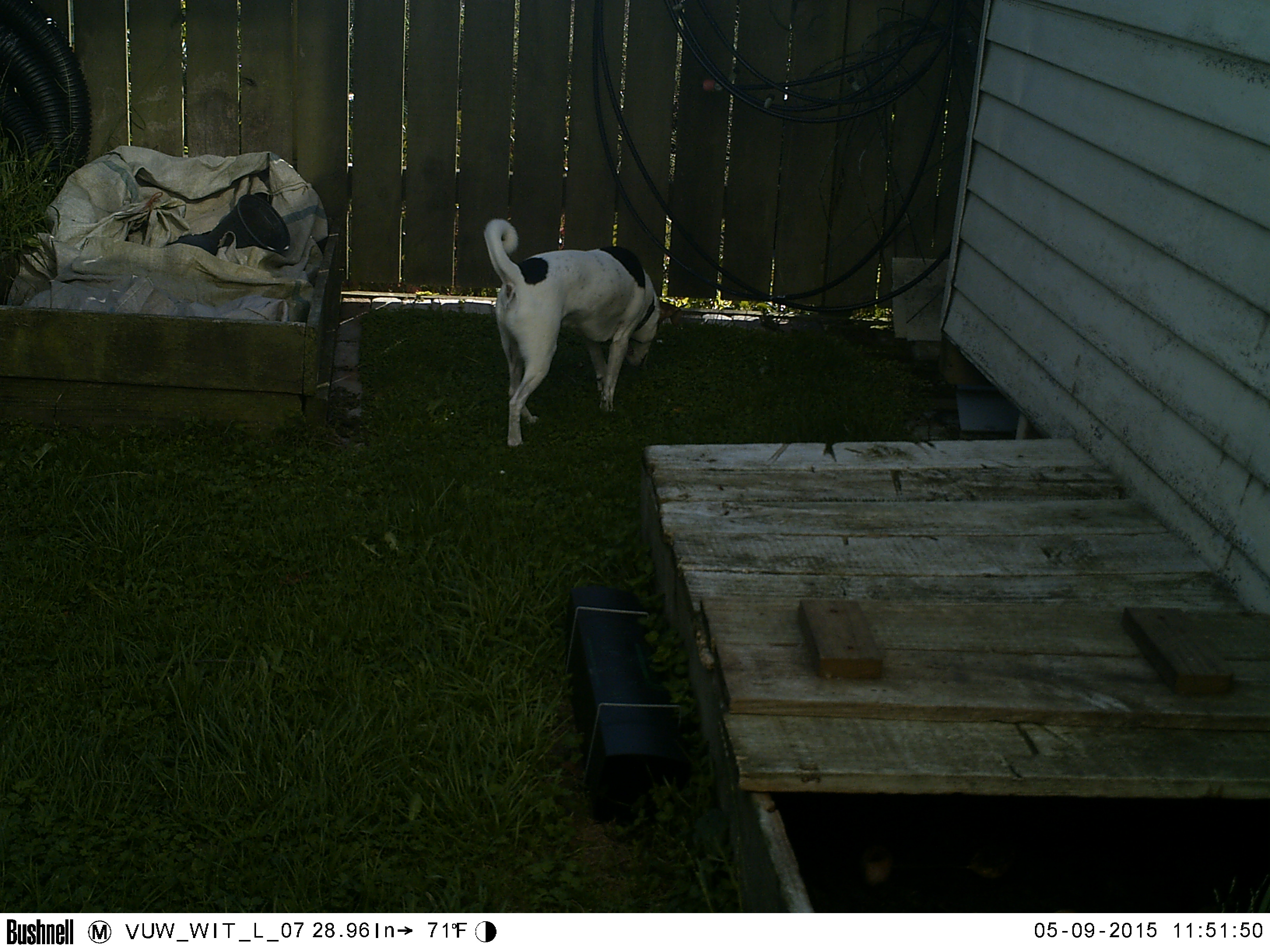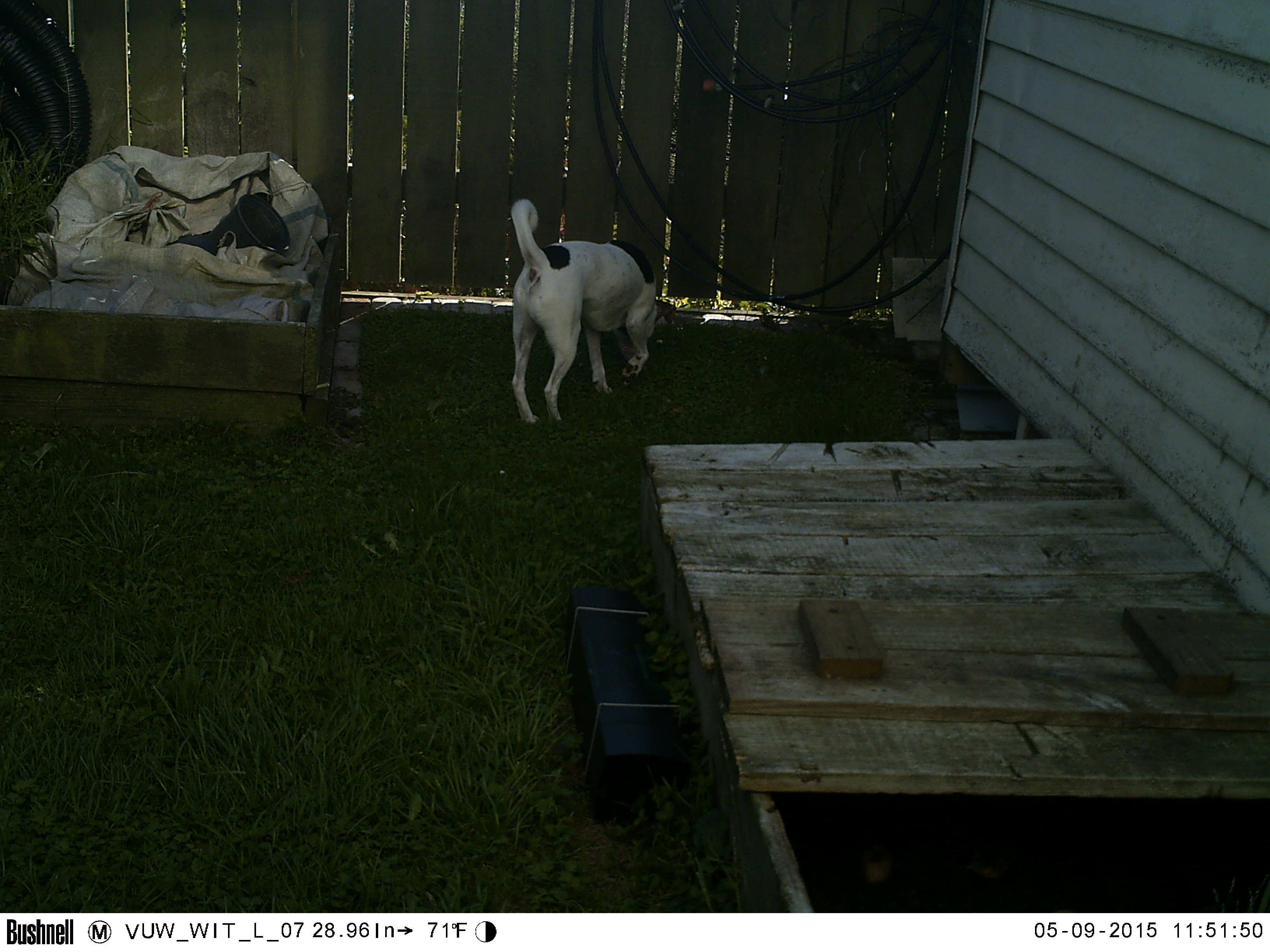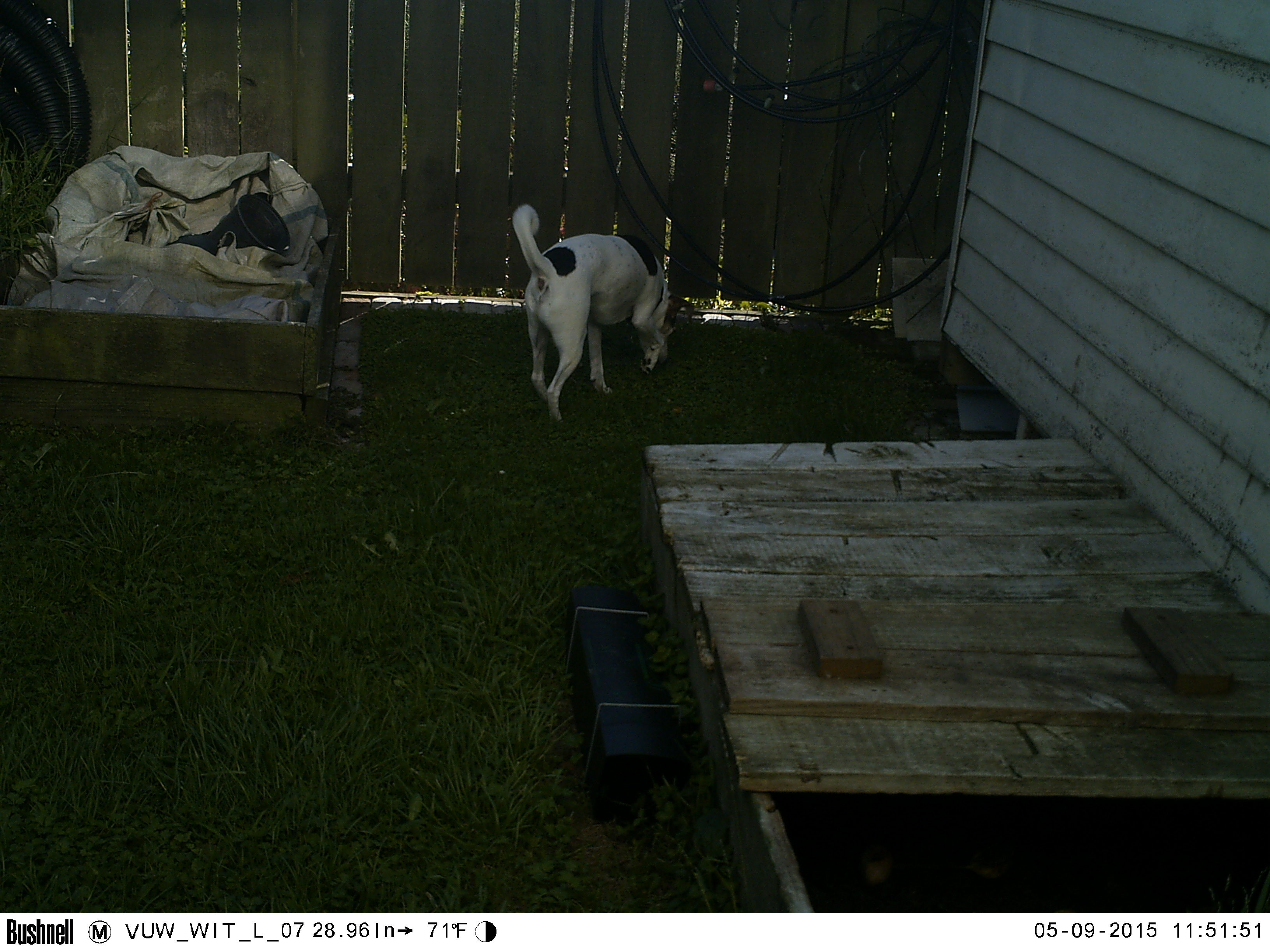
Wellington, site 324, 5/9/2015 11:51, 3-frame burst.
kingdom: Animalia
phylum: Chordata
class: Mammalia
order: Carnivora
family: Canidae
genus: Canis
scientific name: Canis familiaris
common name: dog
Dog (Canis familiaris).